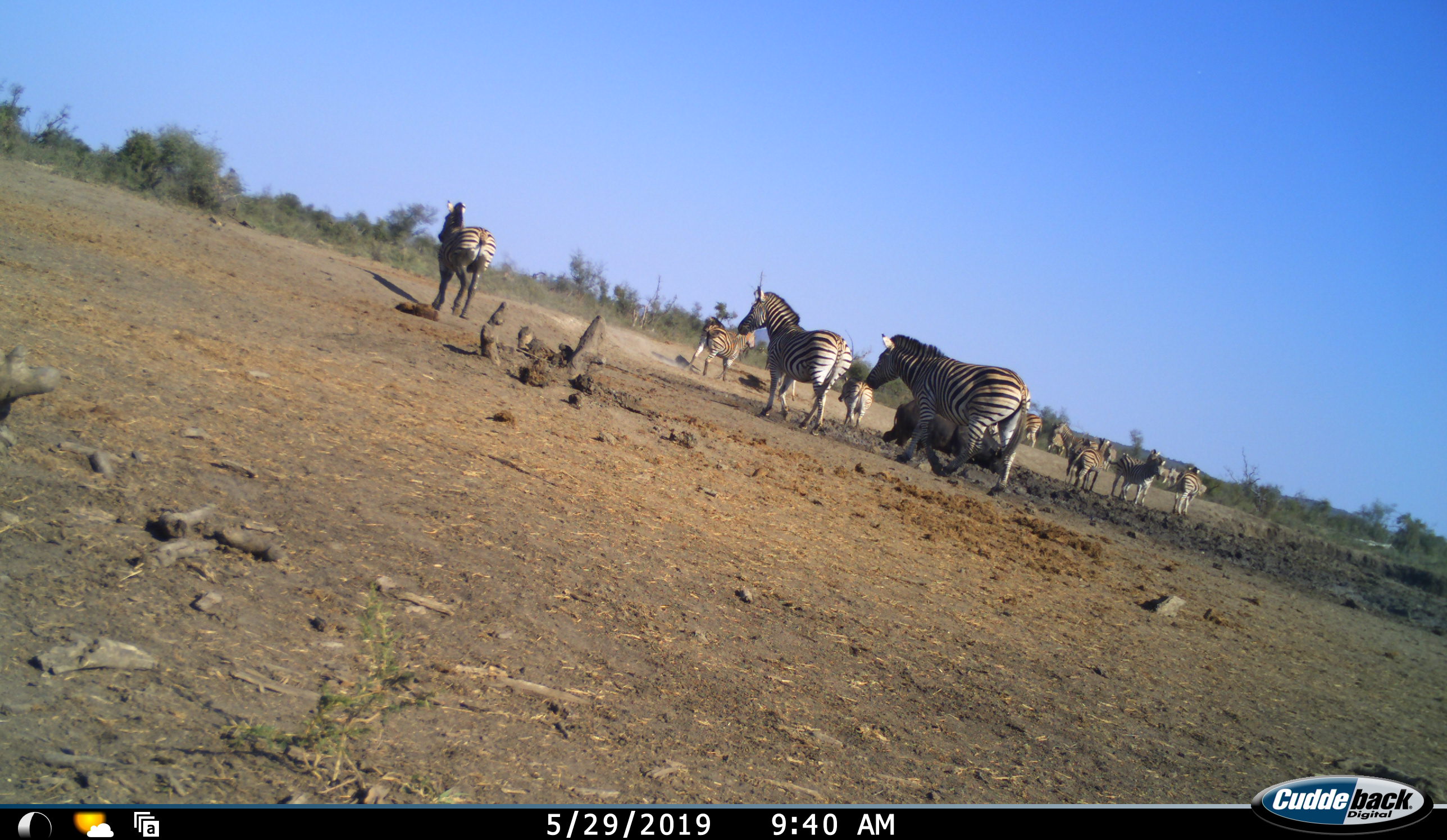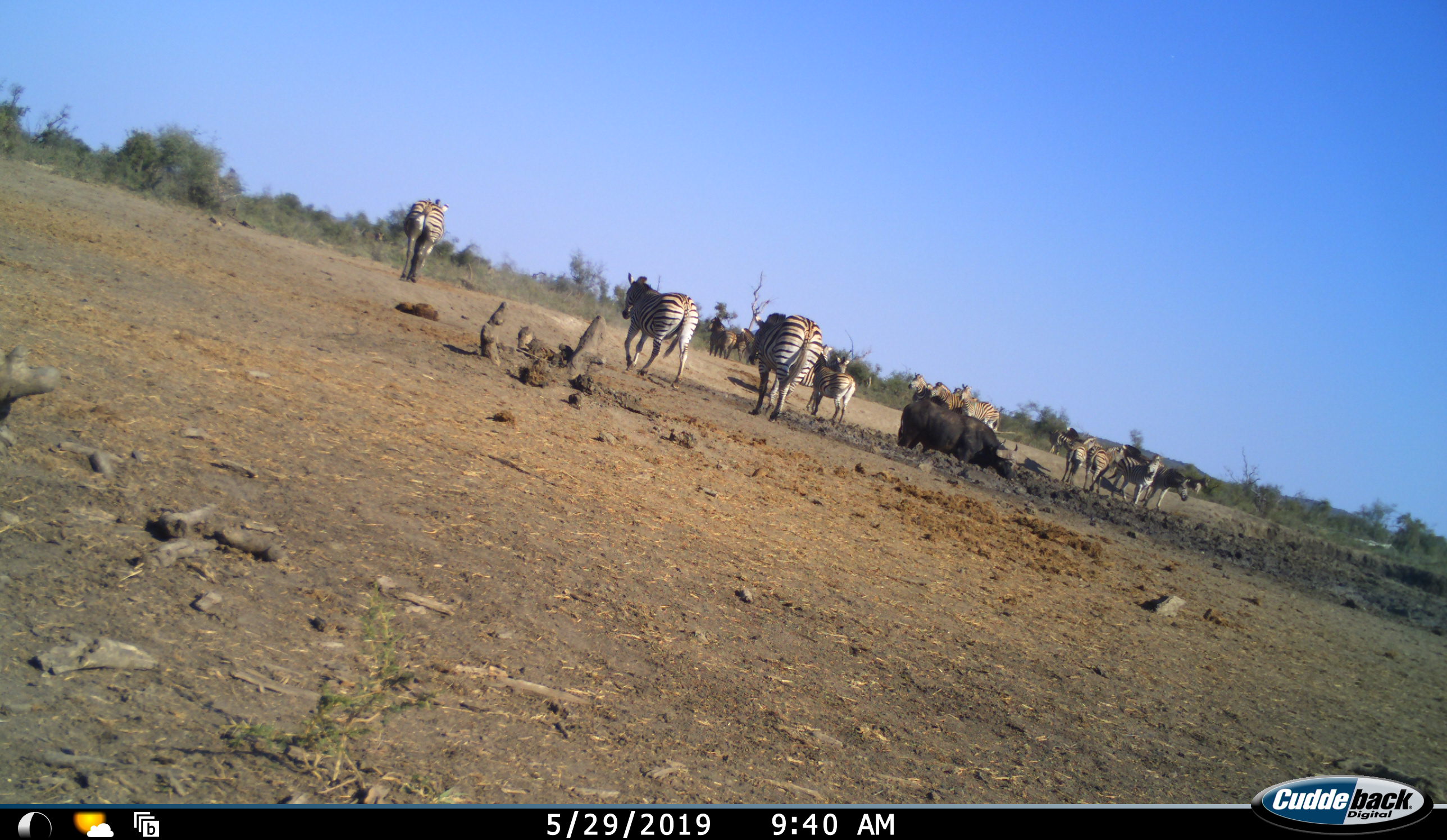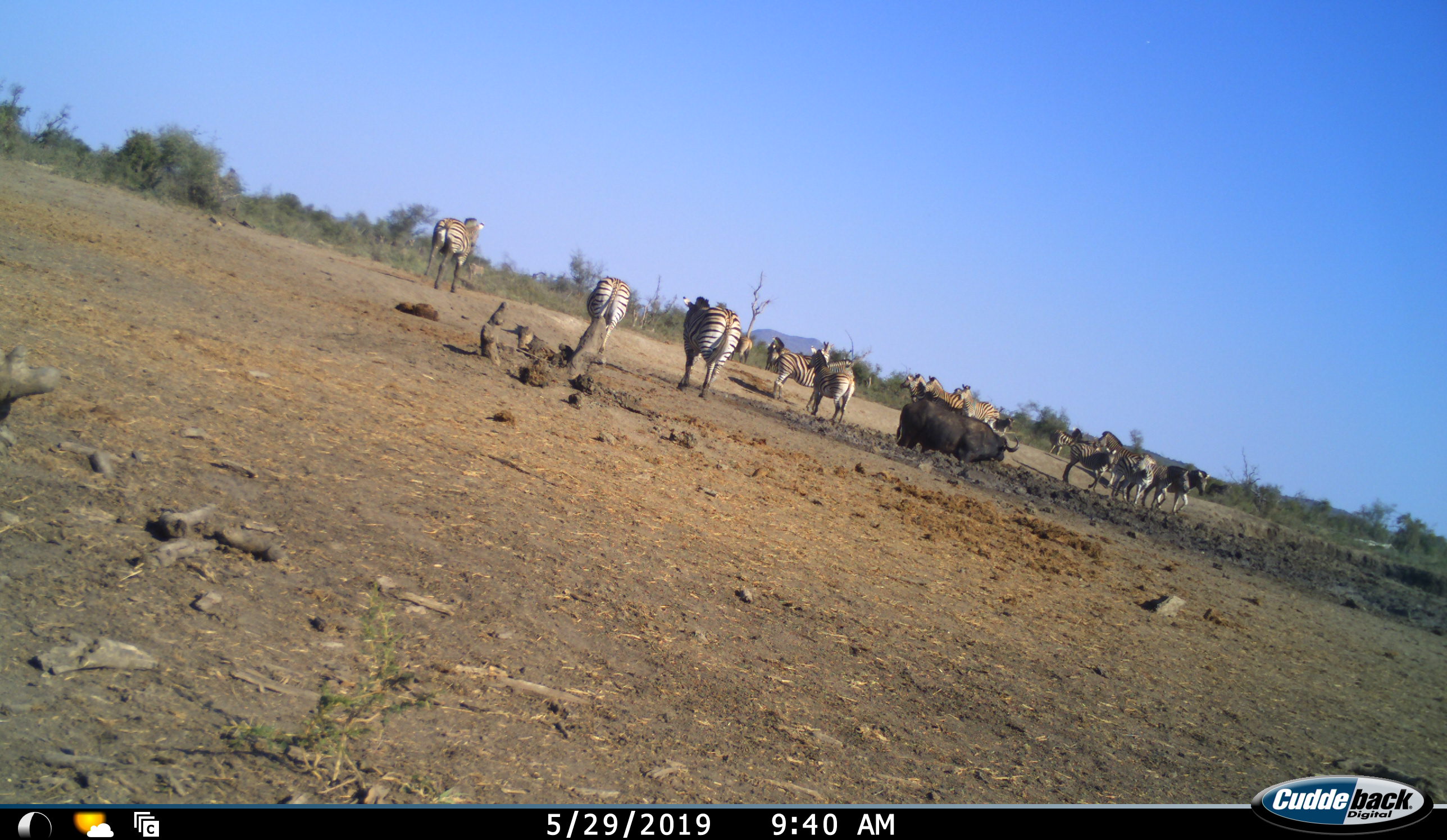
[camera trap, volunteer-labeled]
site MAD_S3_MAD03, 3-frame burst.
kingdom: Animalia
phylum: Chordata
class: Mammalia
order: Artiodactyla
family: Bovidae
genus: Syncerus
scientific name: Syncerus caffer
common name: african buffalo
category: buffalo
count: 1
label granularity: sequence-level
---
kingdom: Animalia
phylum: Chordata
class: Mammalia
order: Perissodactyla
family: Equidae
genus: Equus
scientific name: Equus quagga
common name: plains zebra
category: zebraplains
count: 11-50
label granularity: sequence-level